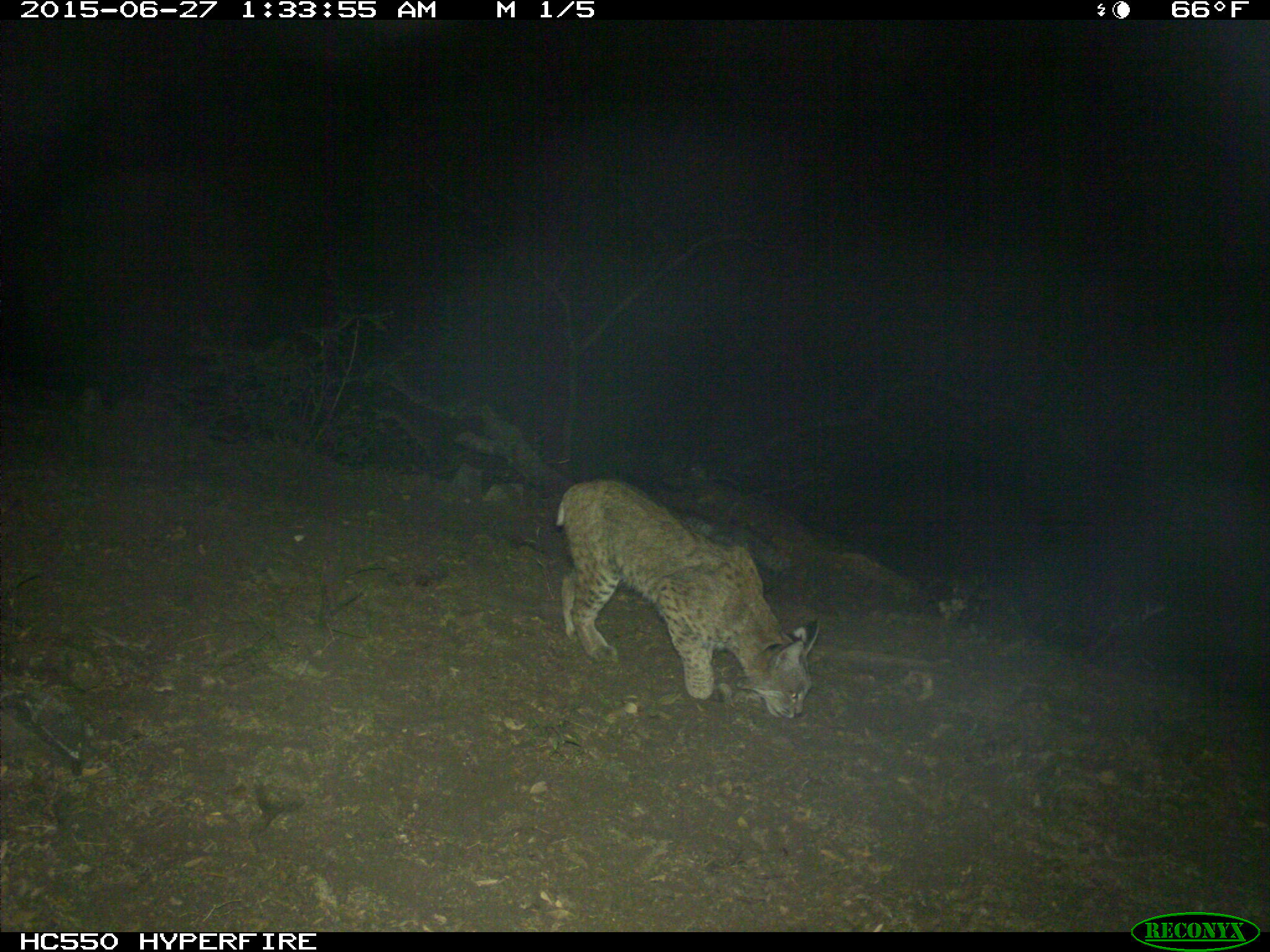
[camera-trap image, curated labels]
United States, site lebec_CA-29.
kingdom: Animalia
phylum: Chordata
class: Mammalia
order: Carnivora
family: Felidae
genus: Lynx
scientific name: Lynx rufus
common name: bobcat